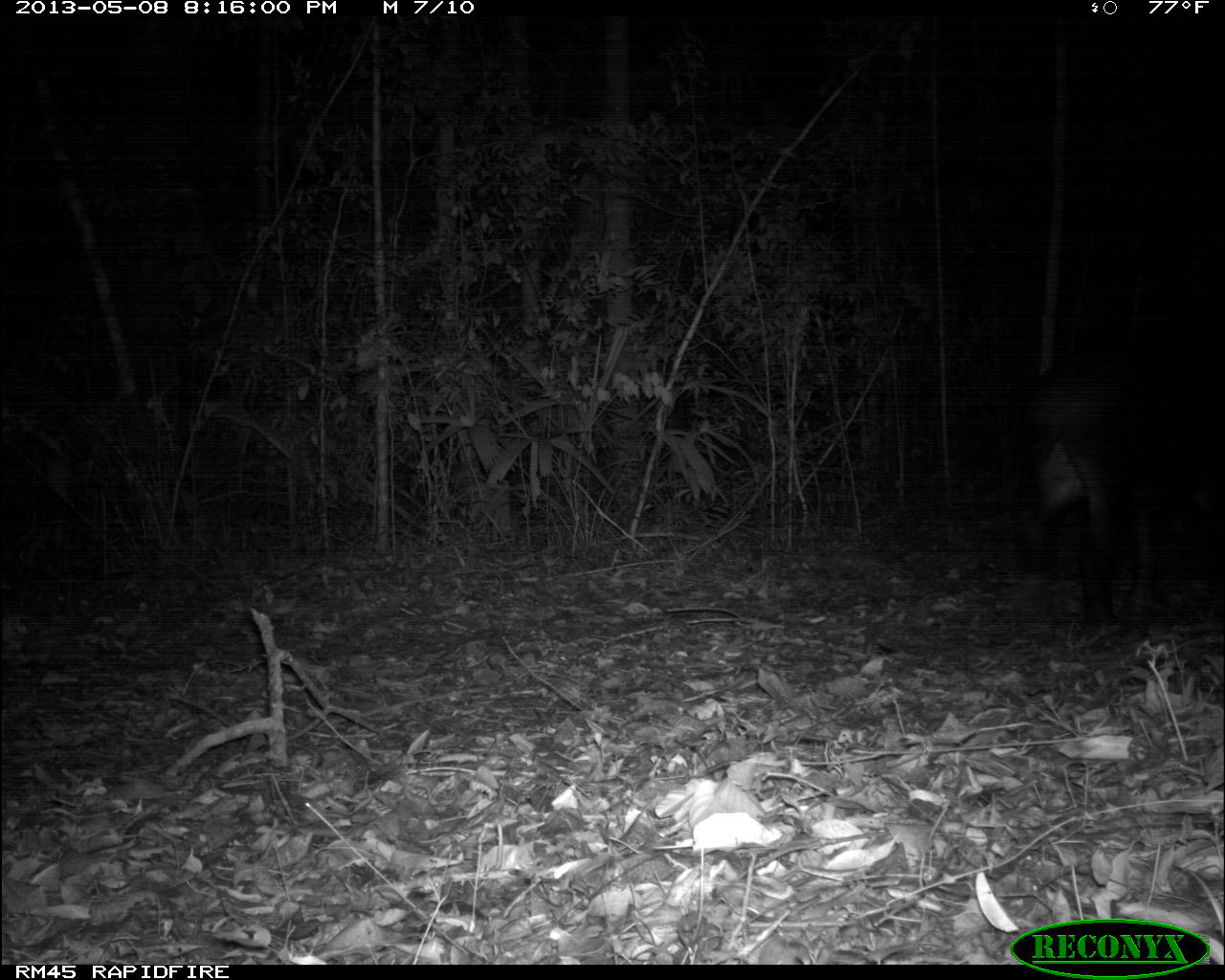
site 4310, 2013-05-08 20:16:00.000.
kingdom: Animalia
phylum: Chordata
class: Mammalia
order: Perissodactyla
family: Tapiridae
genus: Tapirus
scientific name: Tapirus bairdii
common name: baird's tapir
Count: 1.